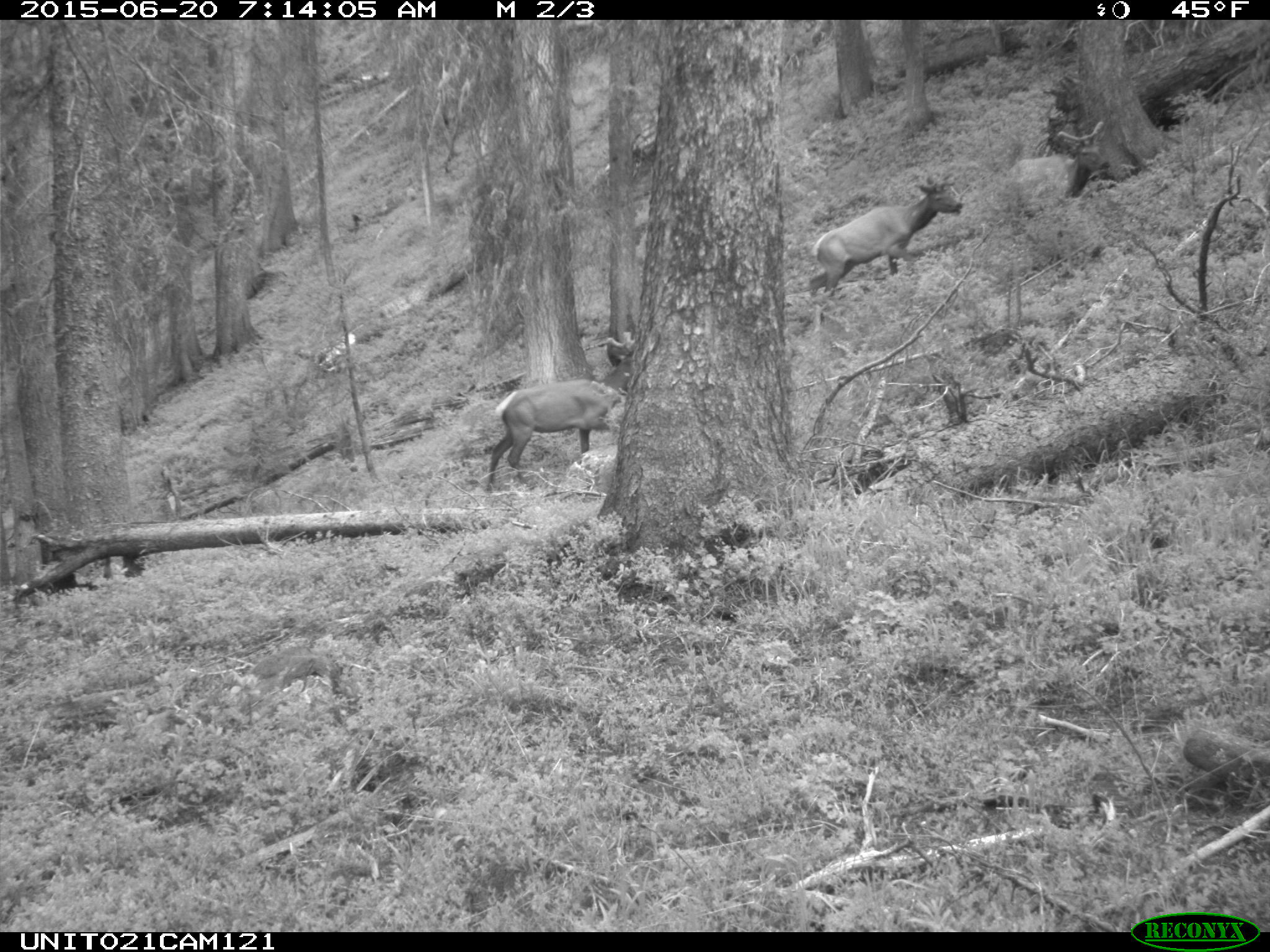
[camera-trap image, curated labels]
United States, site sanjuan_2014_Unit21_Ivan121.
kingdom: Animalia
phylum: Chordata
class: Mammalia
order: Artiodactyla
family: Cervidae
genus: Cervus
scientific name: Cervus elaphus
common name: red deer